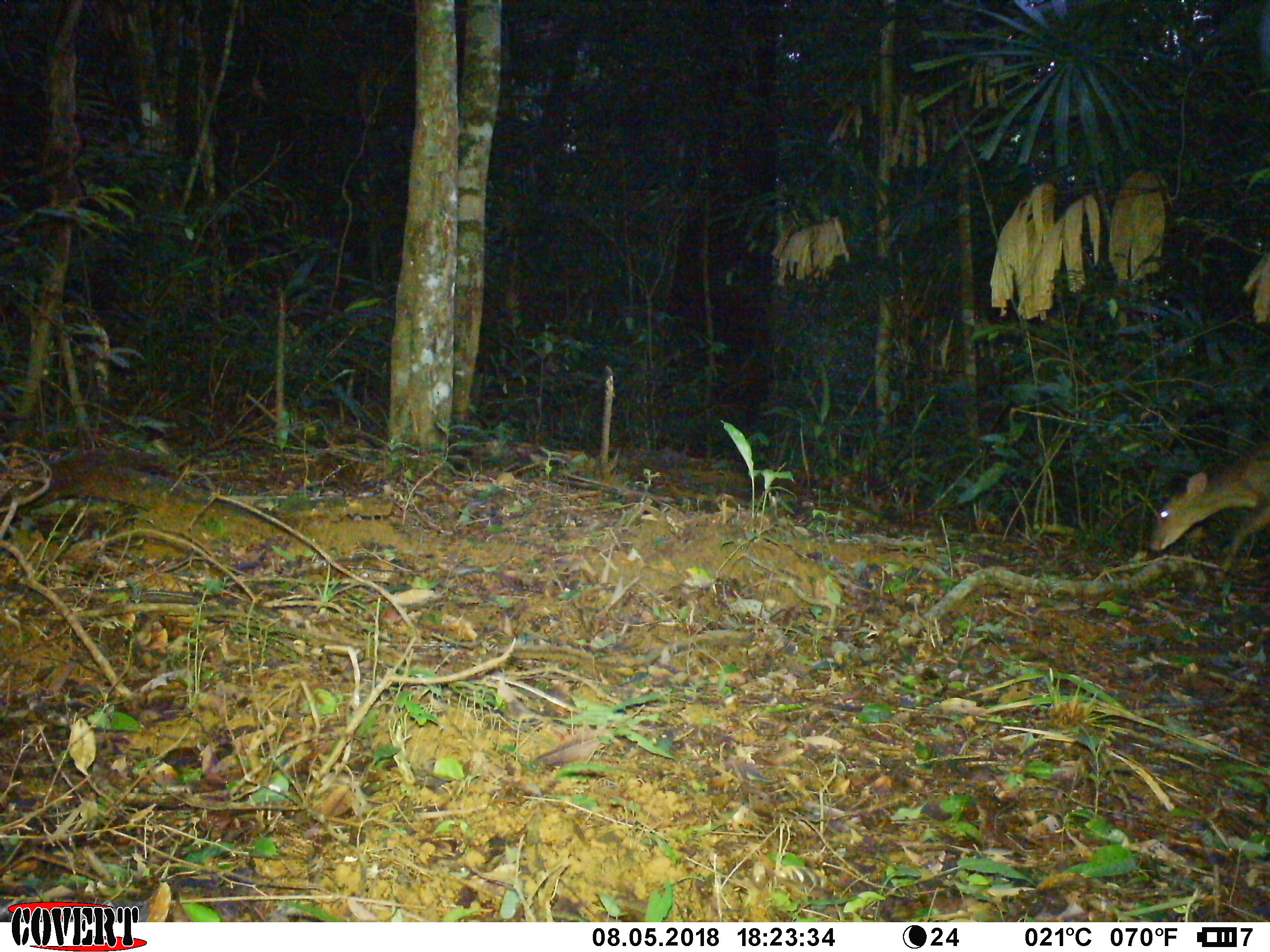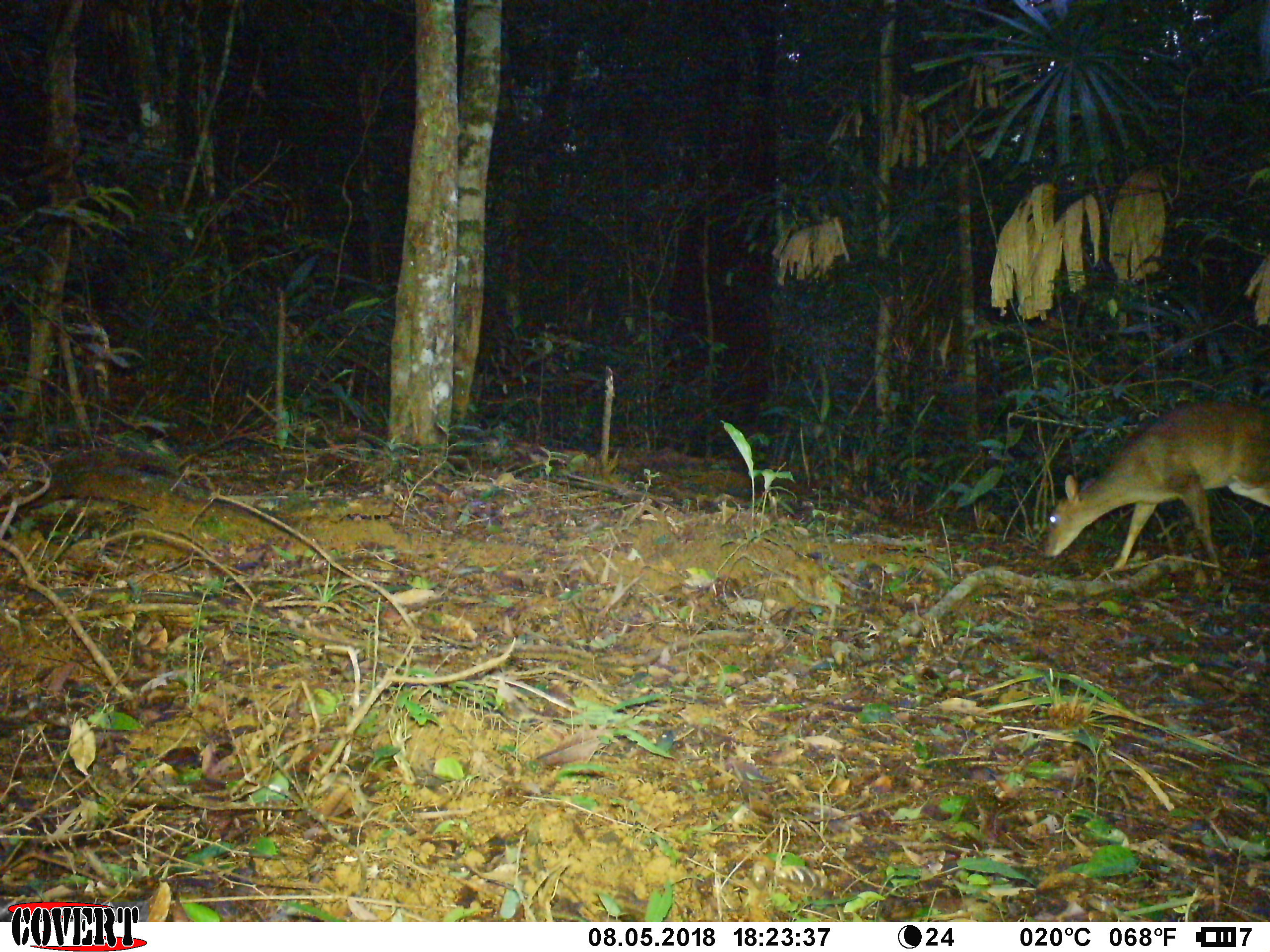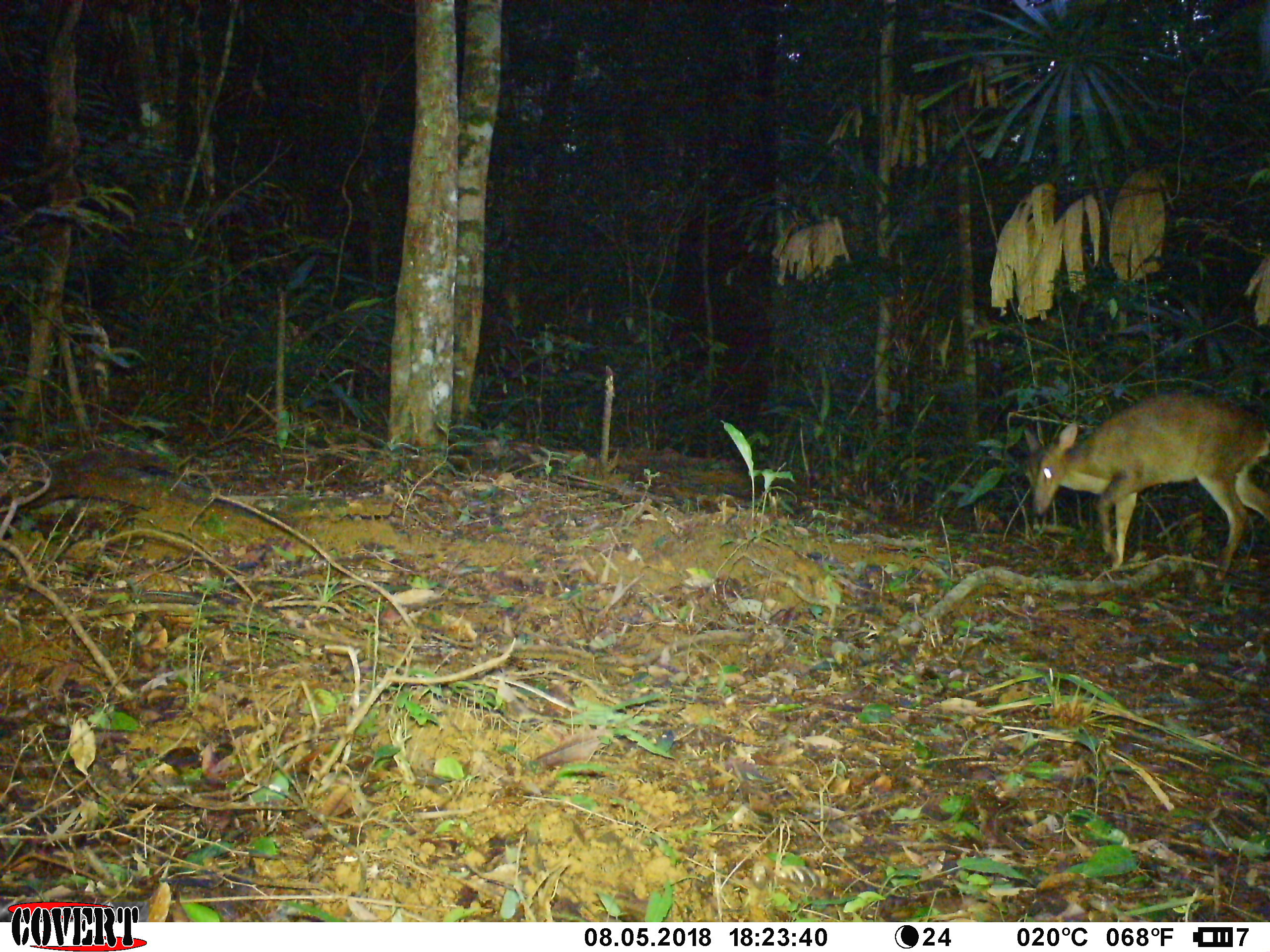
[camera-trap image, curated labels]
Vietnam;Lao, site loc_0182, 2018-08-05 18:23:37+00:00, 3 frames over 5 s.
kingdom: Animalia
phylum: Chordata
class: Mammalia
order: Artiodactyla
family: Cervidae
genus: Muntiacus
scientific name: Muntiacus vuquangensis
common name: large-antlered muntjac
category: large antlered muntjac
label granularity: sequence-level